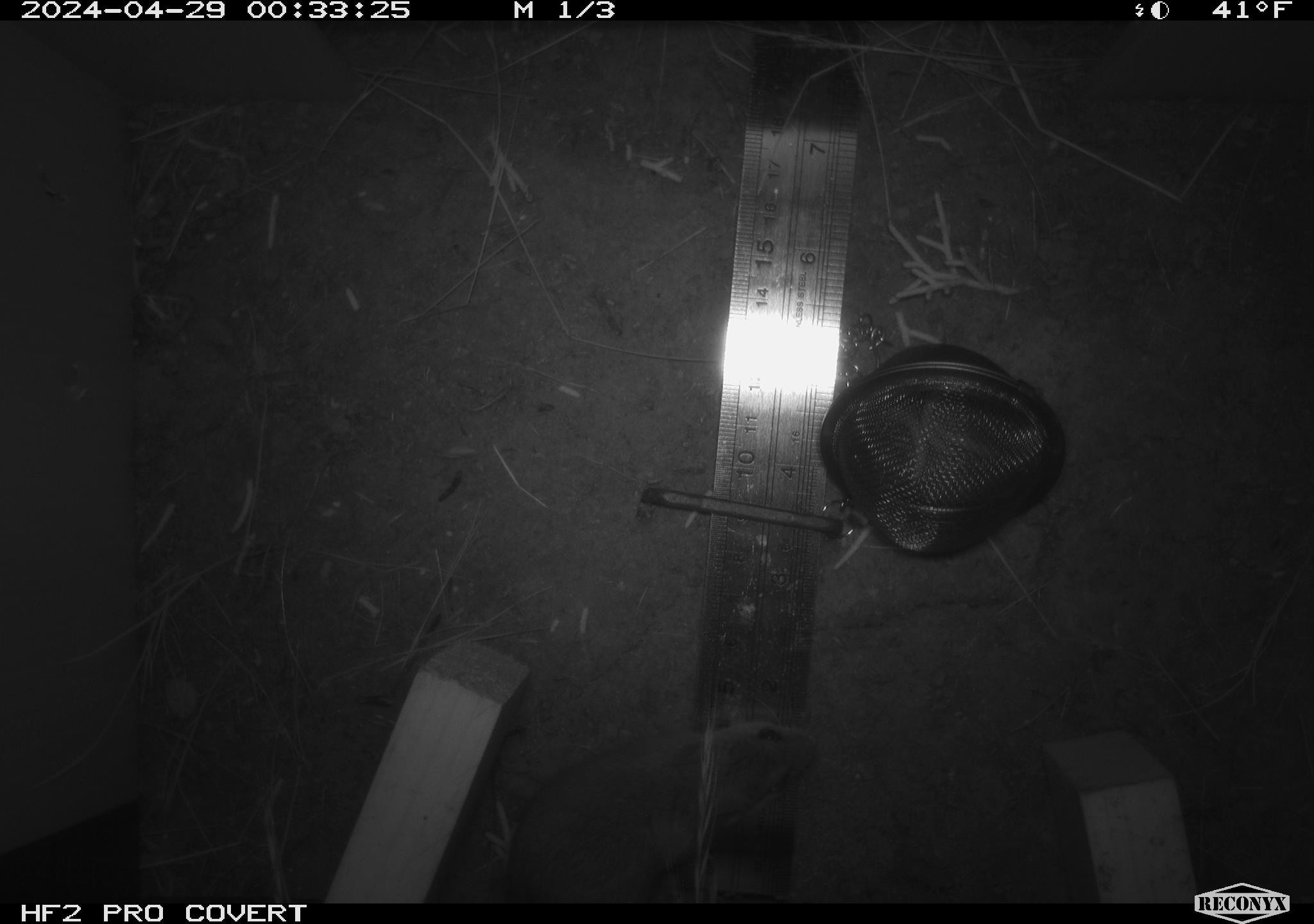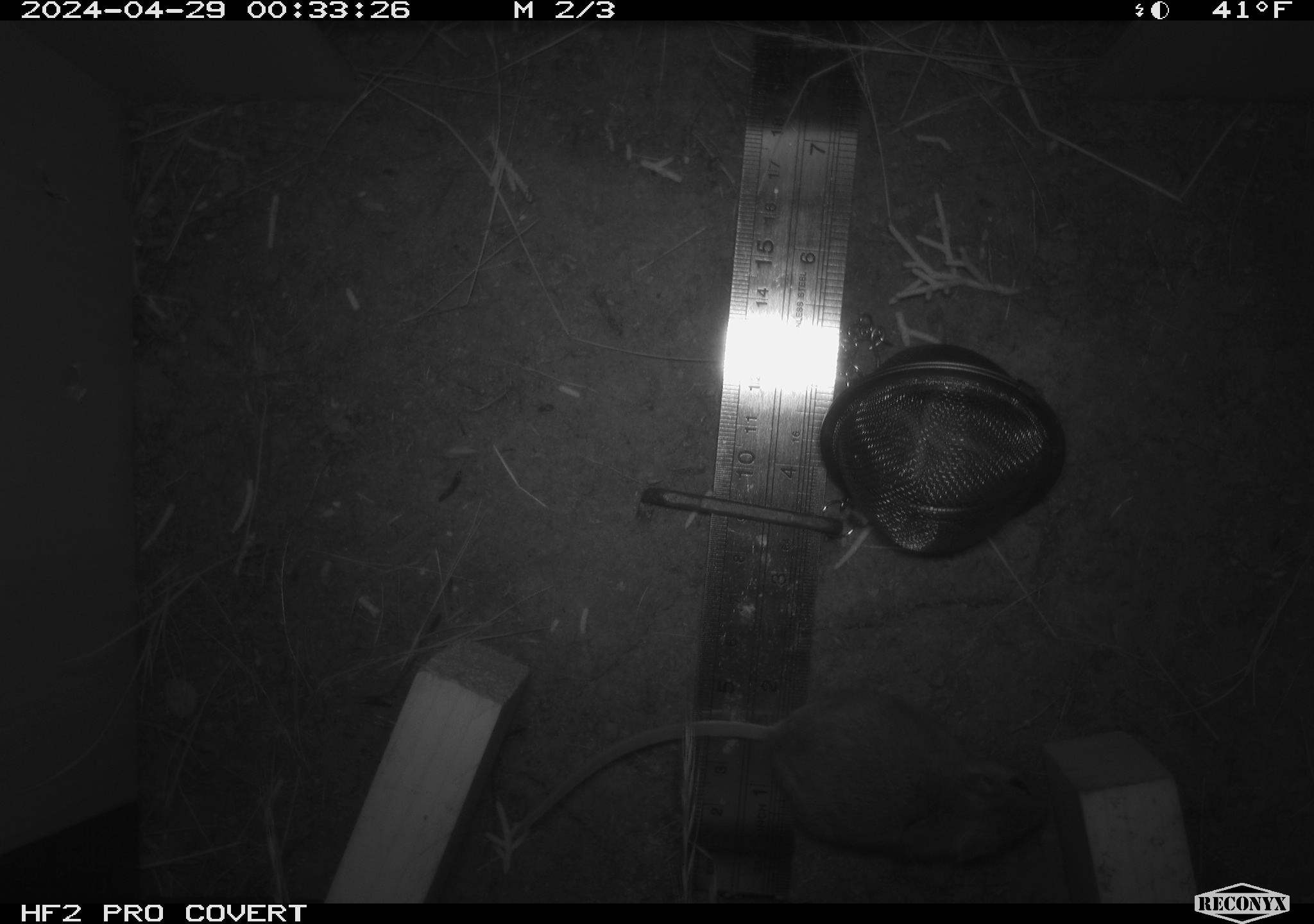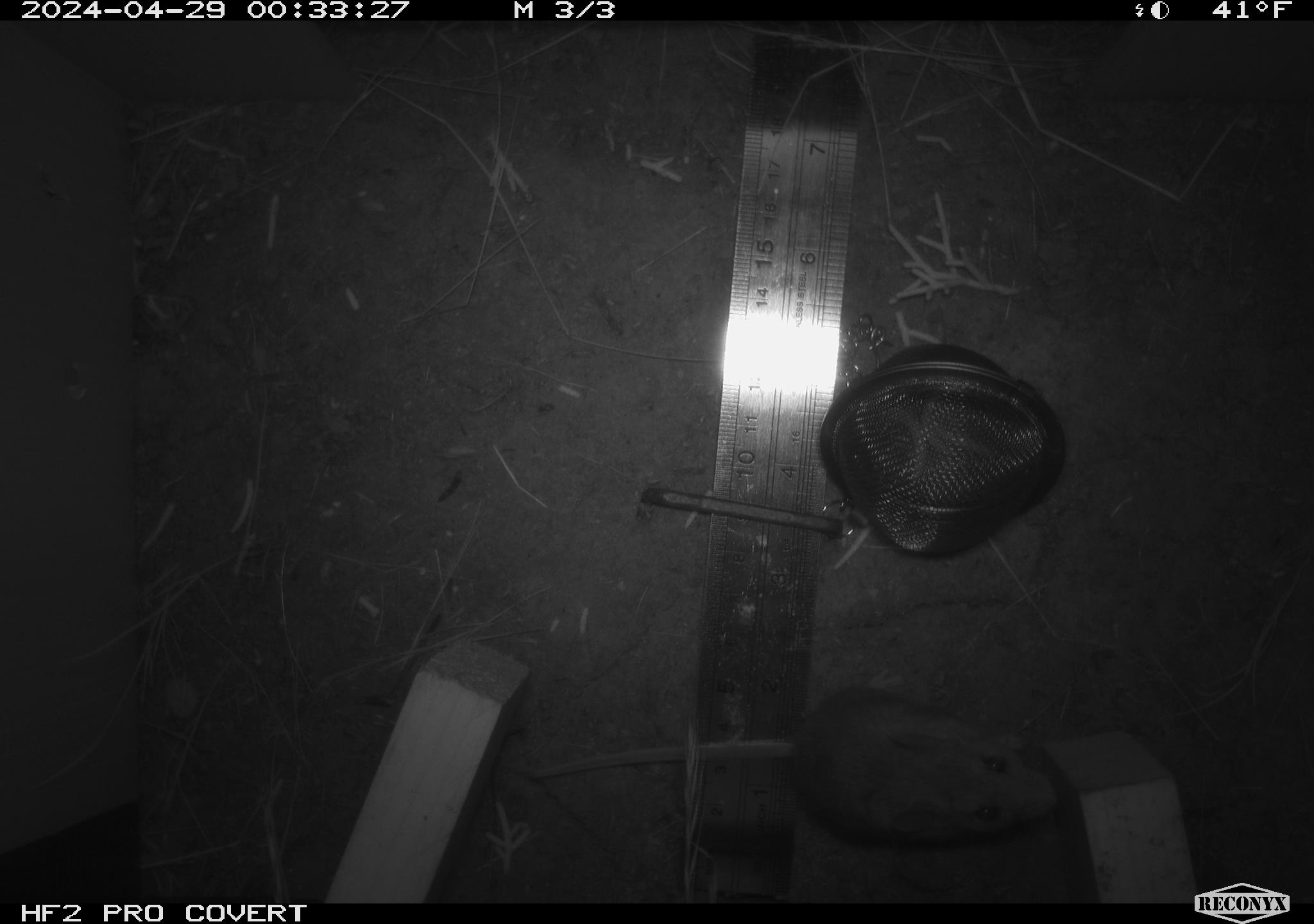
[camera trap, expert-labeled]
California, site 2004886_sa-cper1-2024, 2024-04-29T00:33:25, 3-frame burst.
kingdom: Animalia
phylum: Chordata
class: Mammalia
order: Rodentia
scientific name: Rodentia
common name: rodent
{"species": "rodent (Rodentia)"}